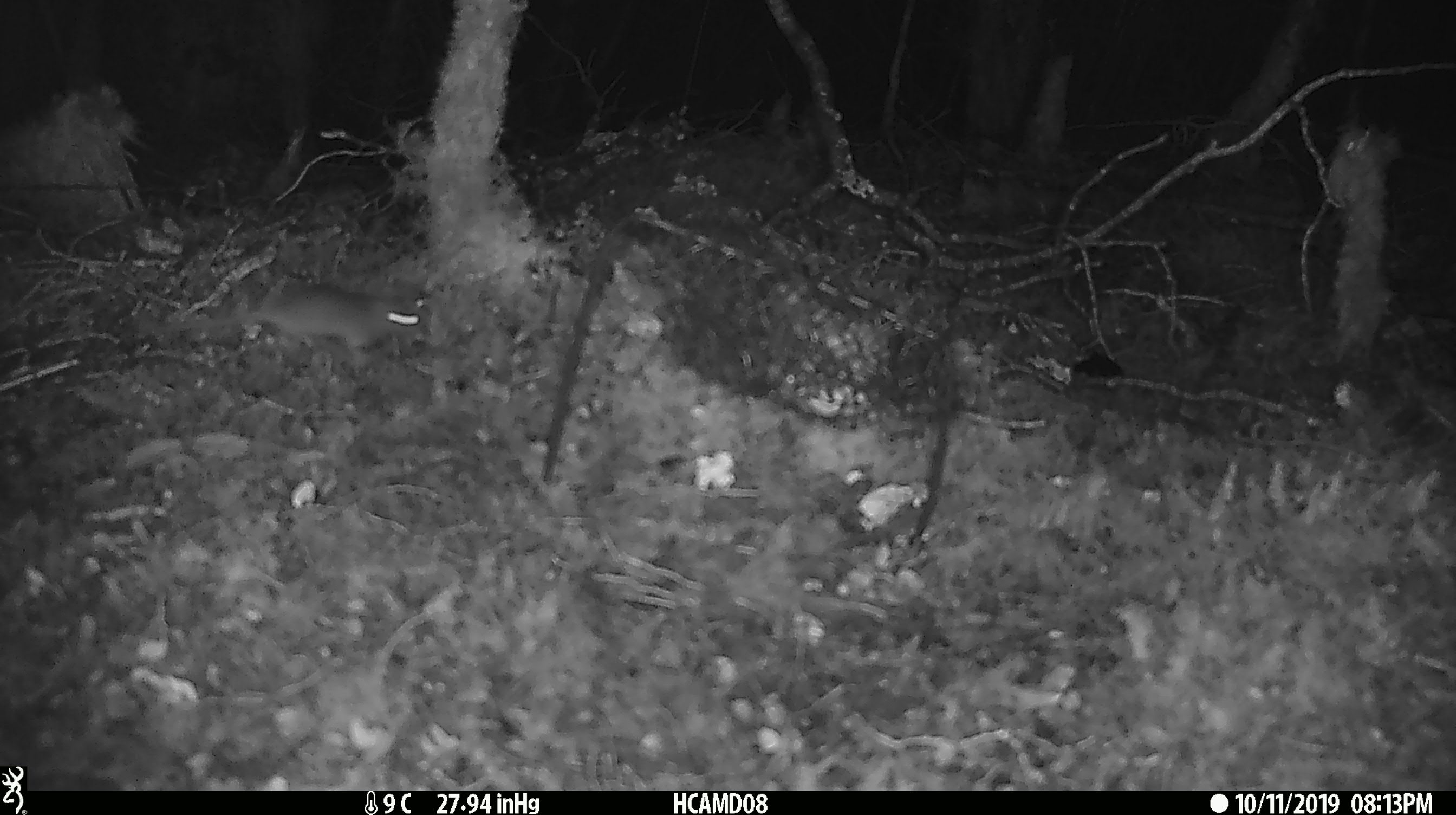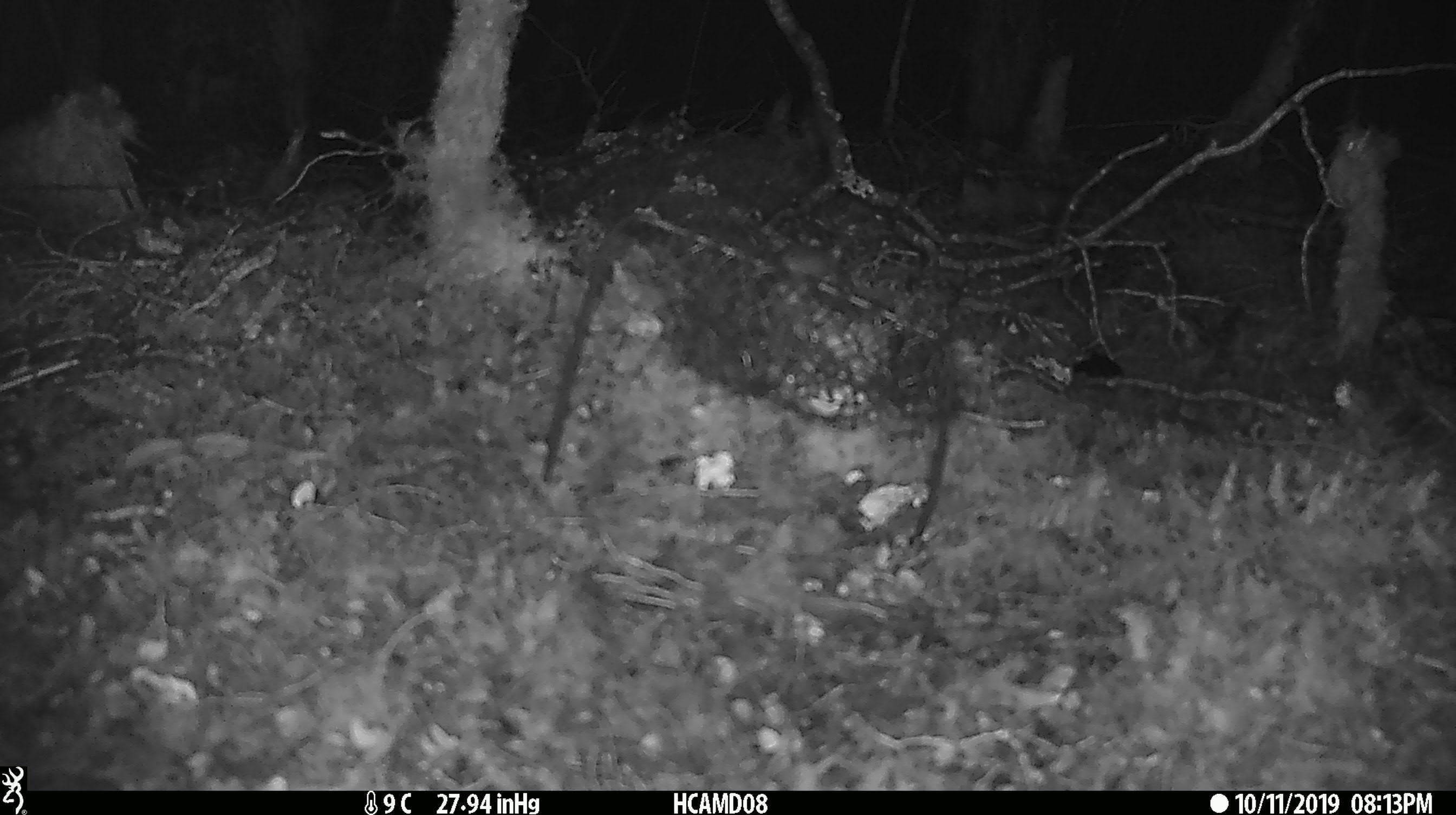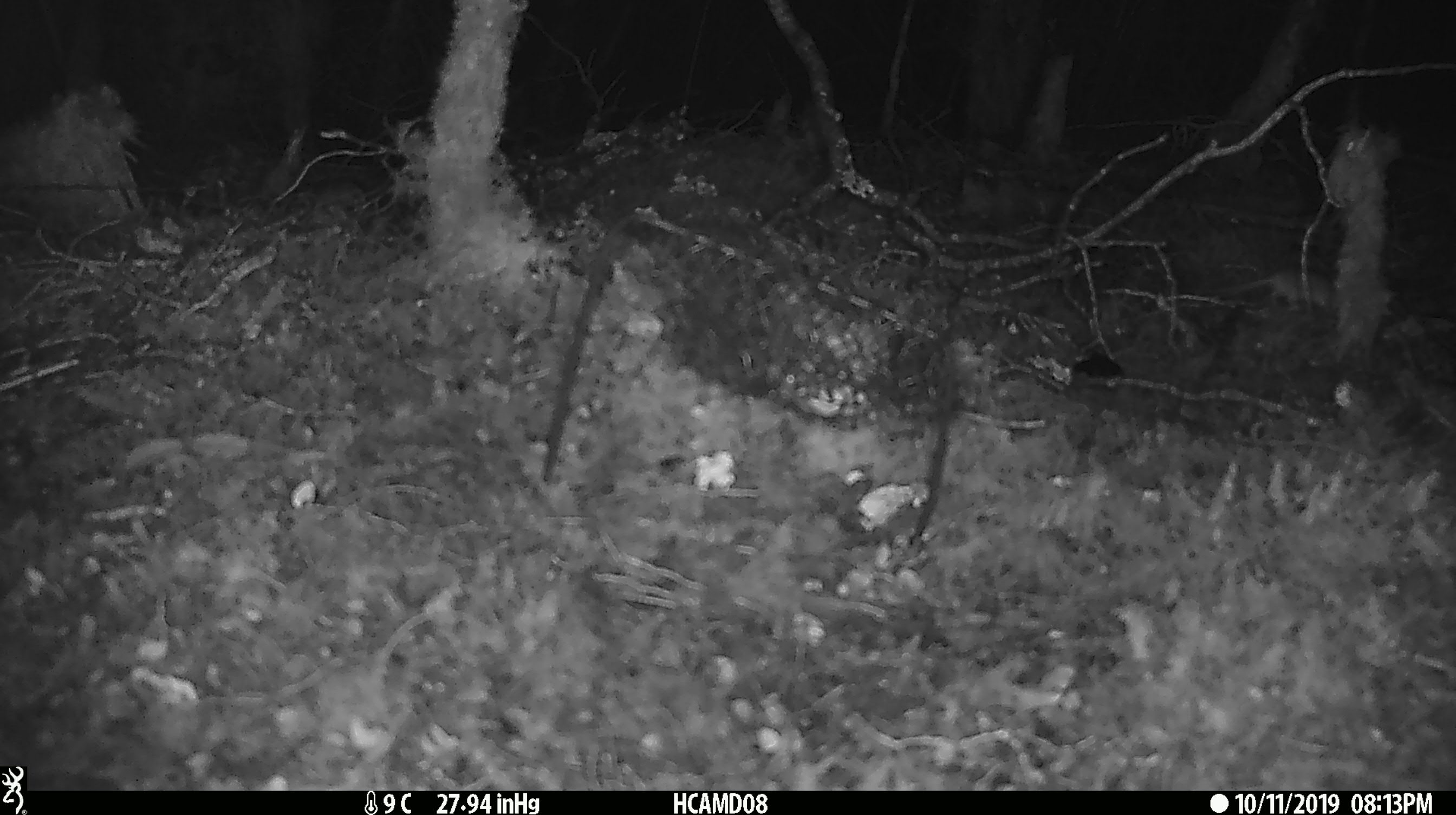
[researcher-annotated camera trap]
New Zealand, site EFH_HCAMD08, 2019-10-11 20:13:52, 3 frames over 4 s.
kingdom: Animalia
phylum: Chordata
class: Mammalia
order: Rodentia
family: Muridae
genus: Mus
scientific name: Mus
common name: mouse